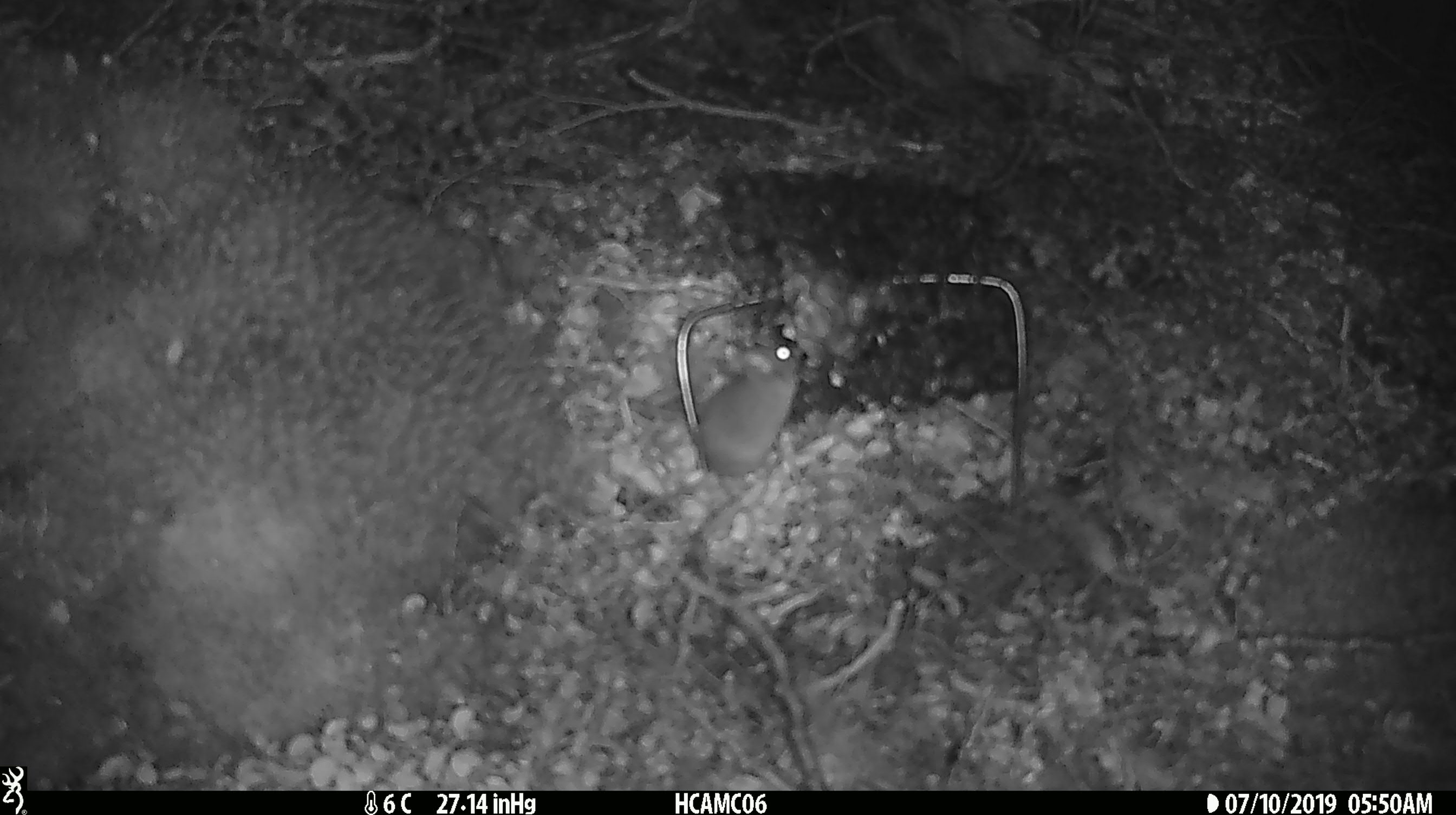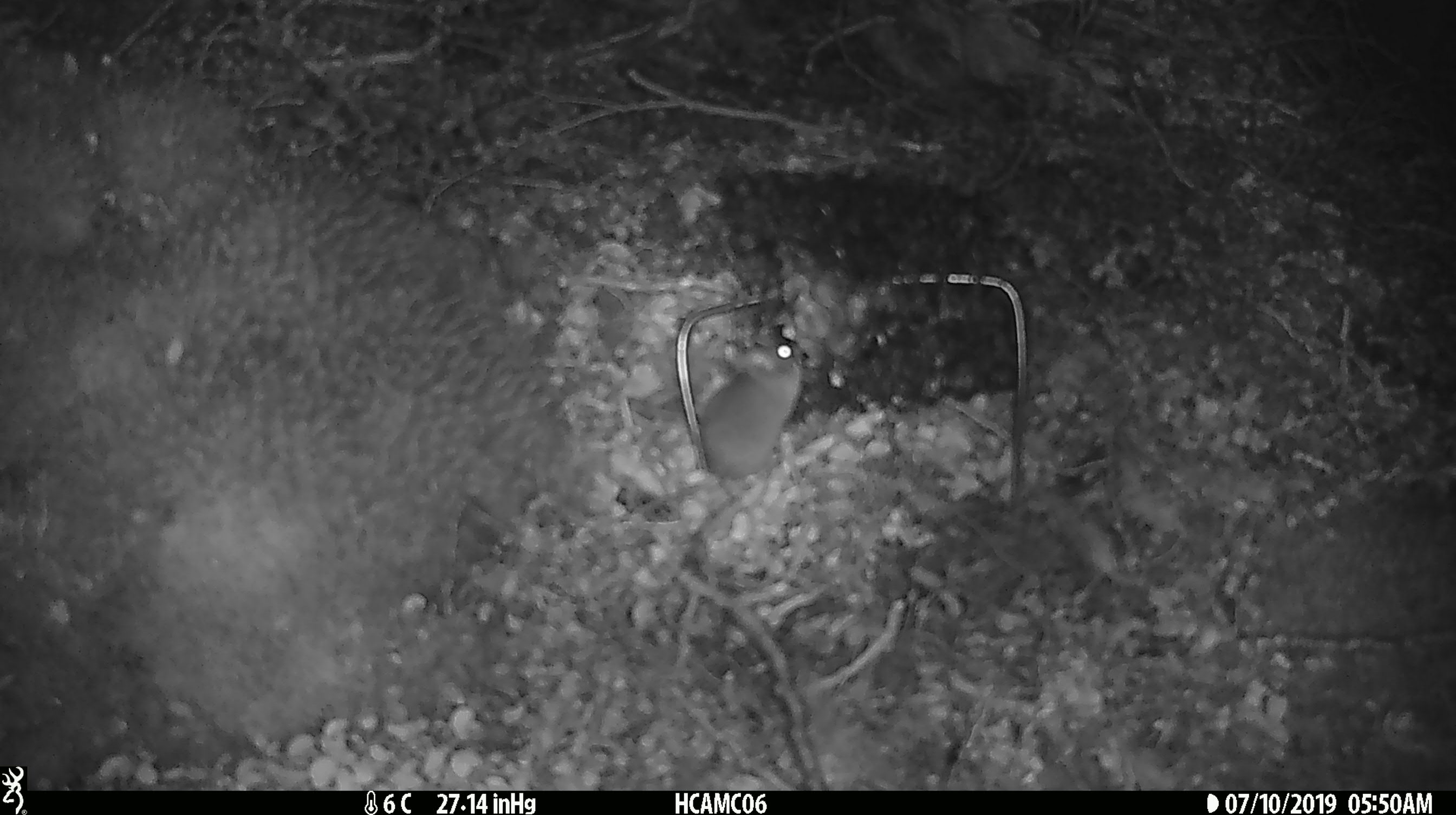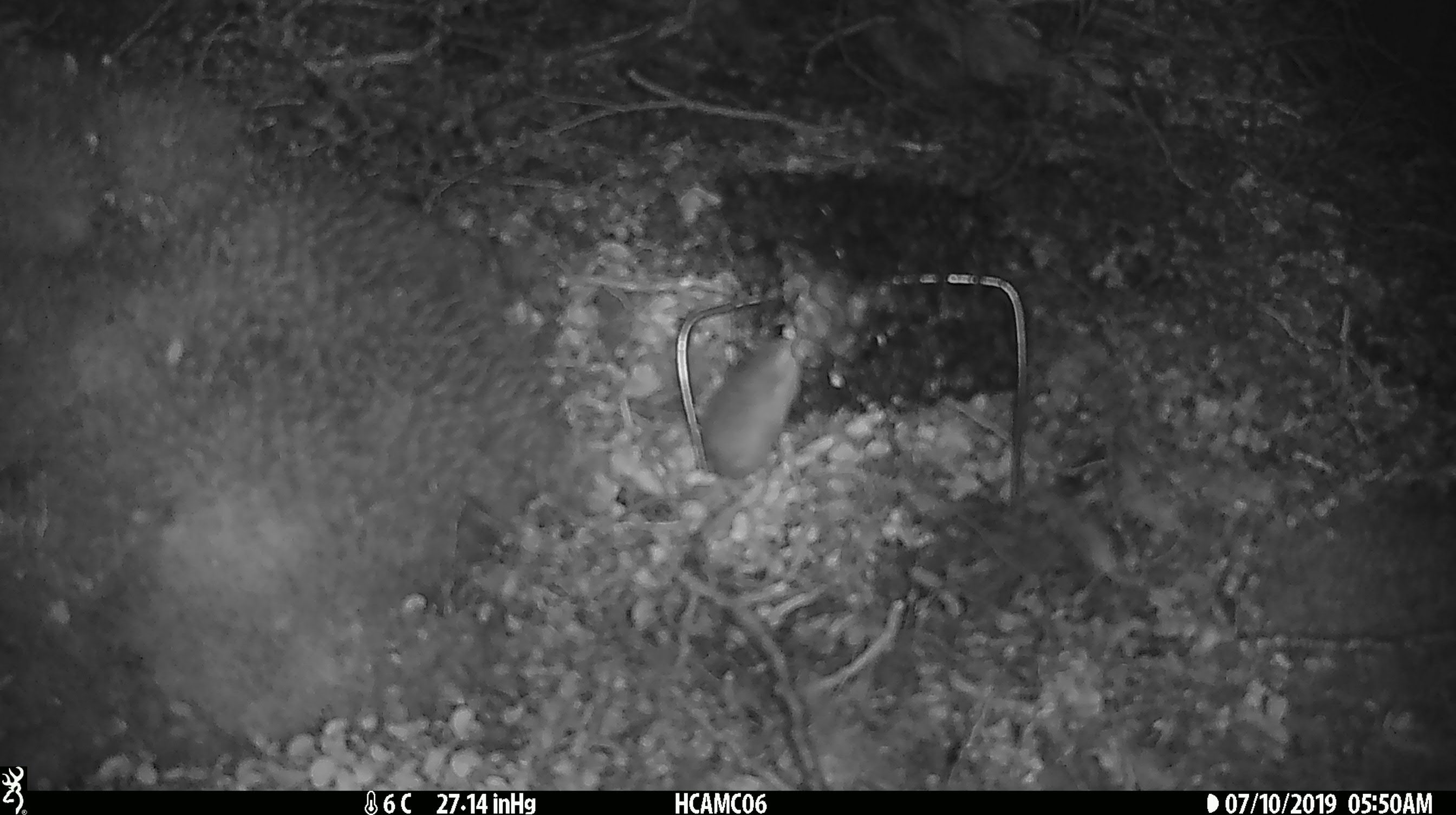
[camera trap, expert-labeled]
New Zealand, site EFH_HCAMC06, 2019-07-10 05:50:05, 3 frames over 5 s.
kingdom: Animalia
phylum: Chordata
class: Mammalia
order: Rodentia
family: Muridae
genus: Mus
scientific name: Mus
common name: mouse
Mouse (Mus).